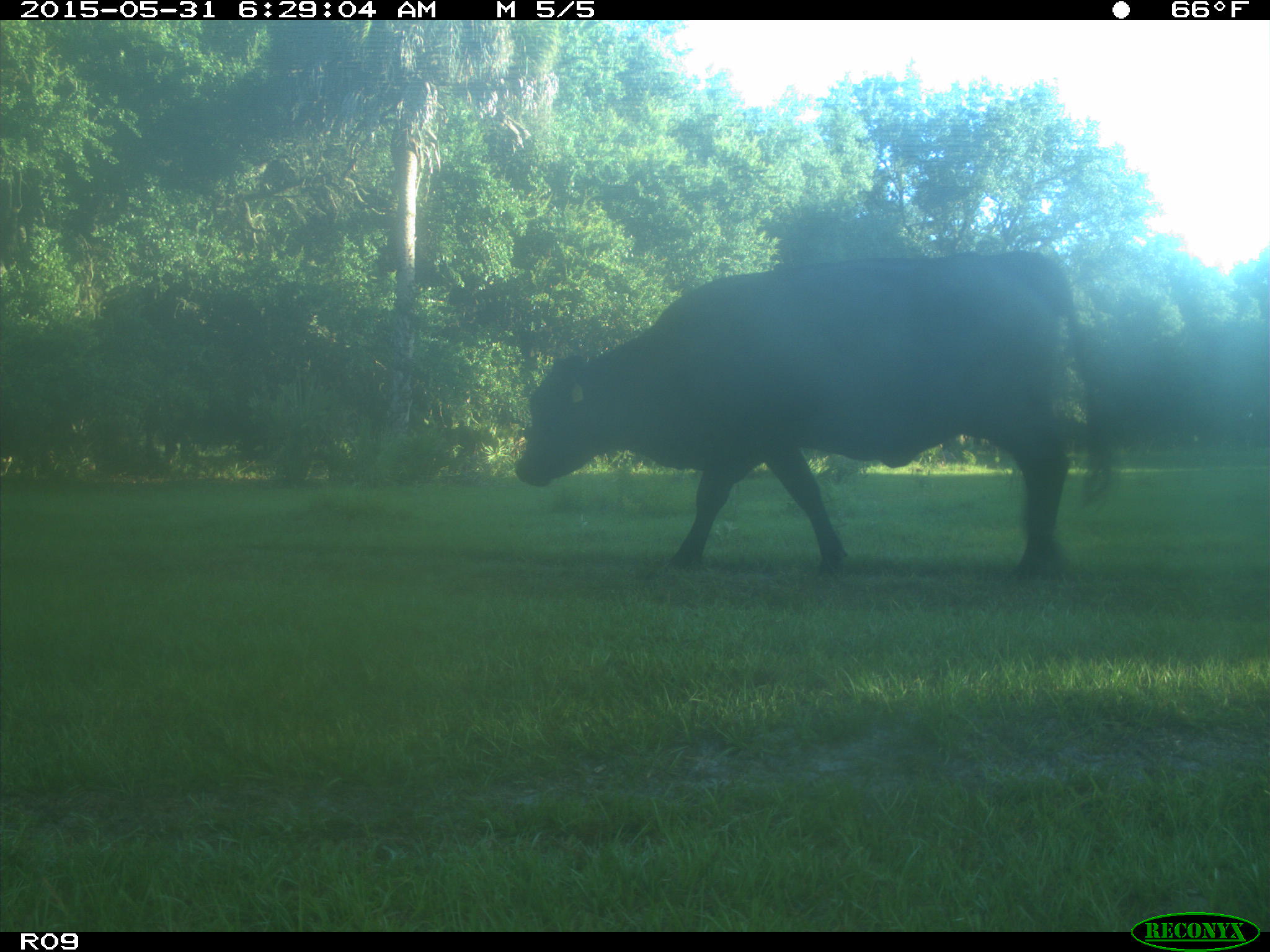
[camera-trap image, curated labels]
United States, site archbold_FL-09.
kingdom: Animalia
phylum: Chordata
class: Mammalia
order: Artiodactyla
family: Bovidae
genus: Bos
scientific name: Bos taurus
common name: domestic cow